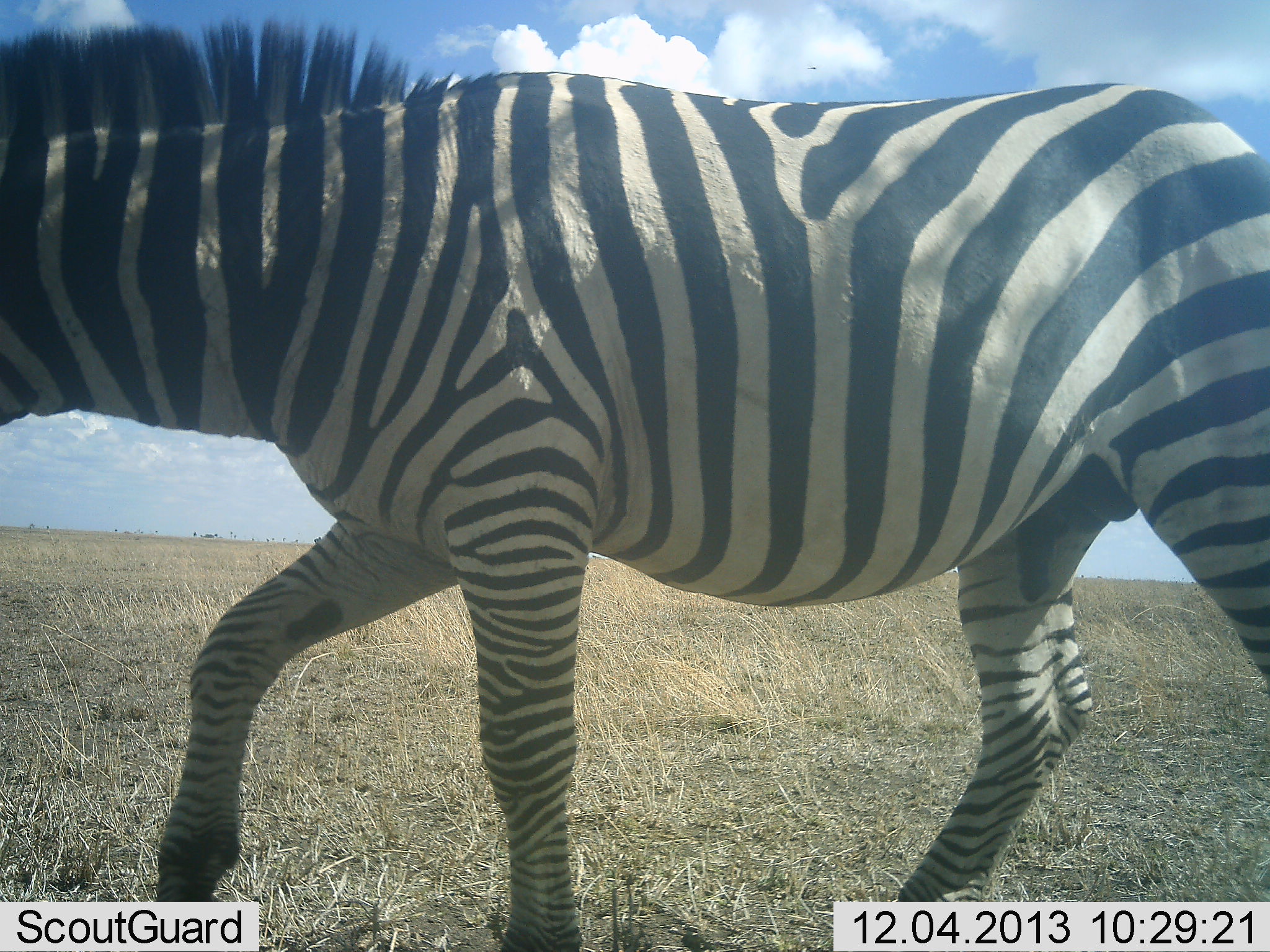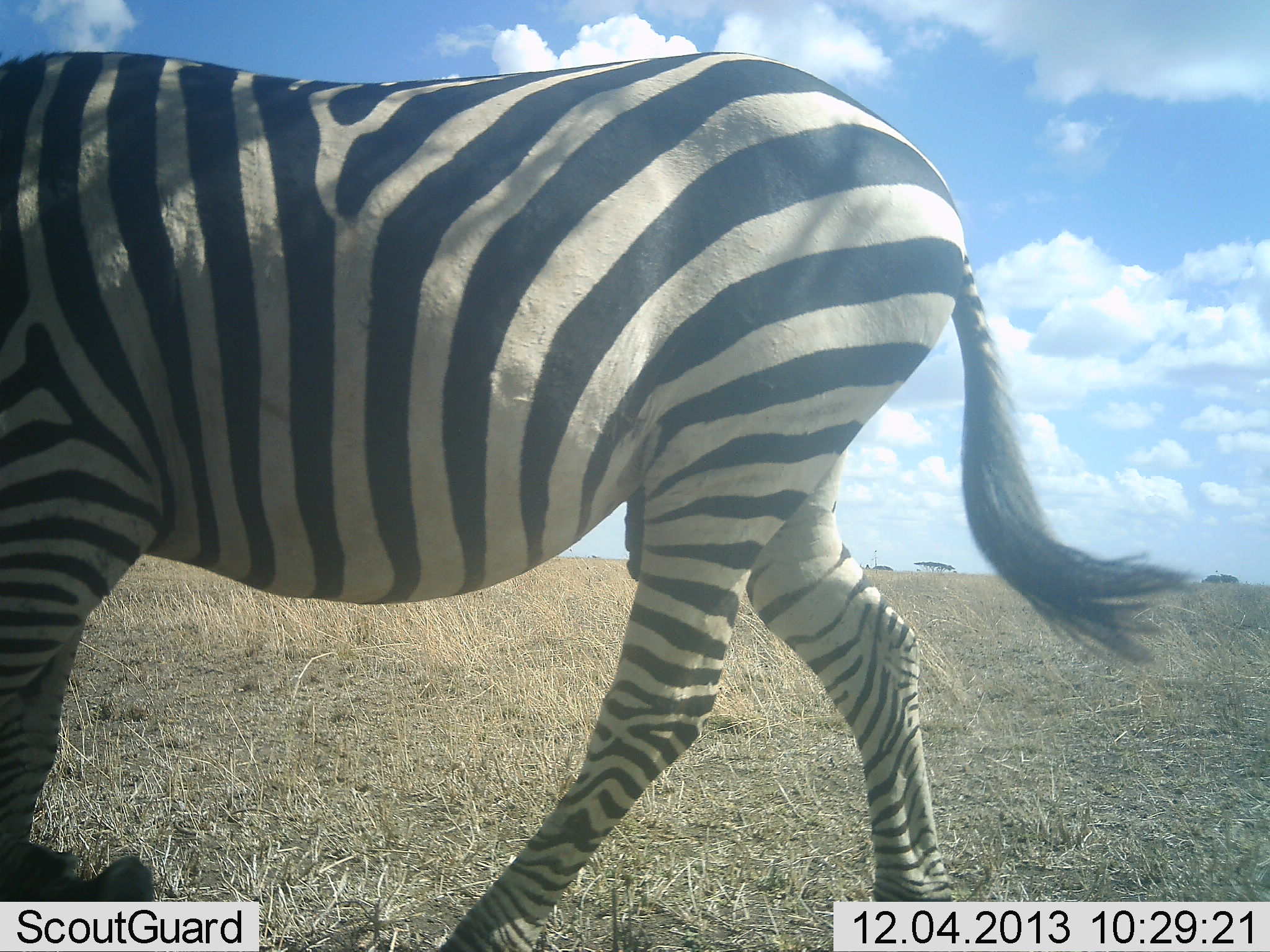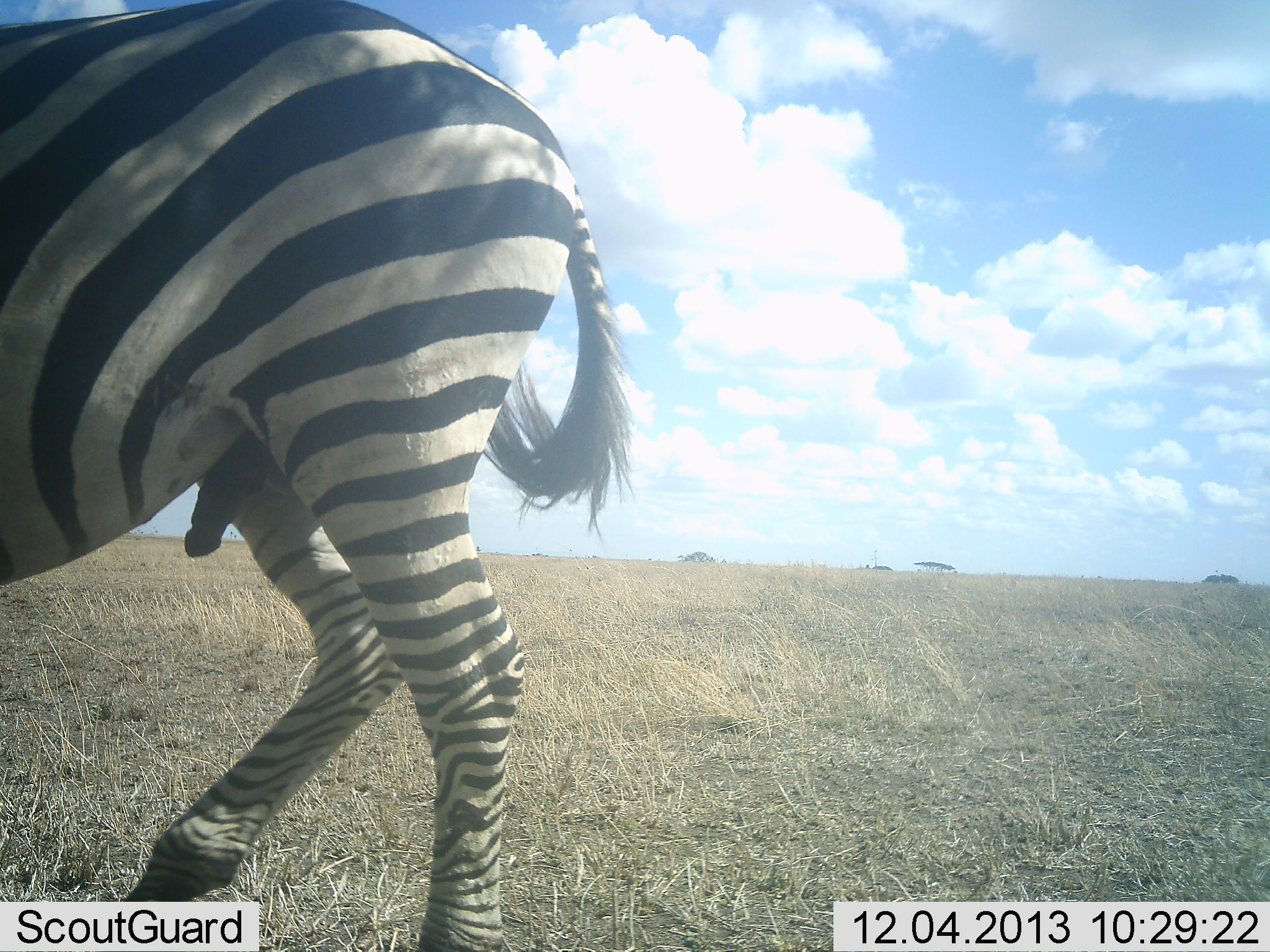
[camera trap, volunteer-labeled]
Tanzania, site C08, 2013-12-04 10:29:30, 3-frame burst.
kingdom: Animalia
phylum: Chordata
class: Mammalia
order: Perissodactyla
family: Equidae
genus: Equus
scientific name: Equus quagga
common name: plains zebra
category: zebra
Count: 1.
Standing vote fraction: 4%.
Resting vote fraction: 0%.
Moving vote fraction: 98%.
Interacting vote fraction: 2%.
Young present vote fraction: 0%.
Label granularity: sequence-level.